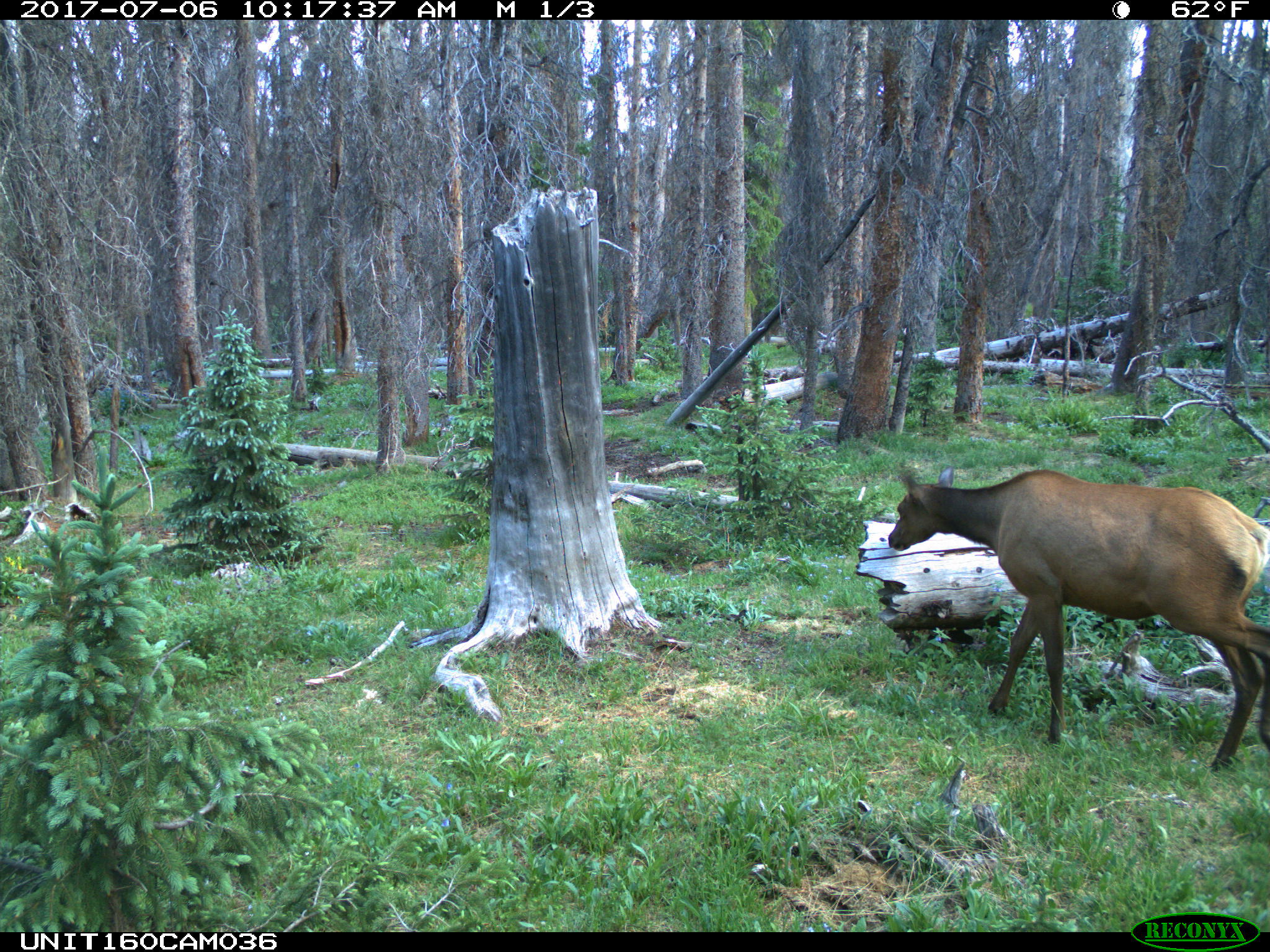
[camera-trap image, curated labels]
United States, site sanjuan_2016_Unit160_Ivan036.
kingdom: Animalia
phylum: Chordata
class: Mammalia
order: Artiodactyla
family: Cervidae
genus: Cervus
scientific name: Cervus elaphus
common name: red deer